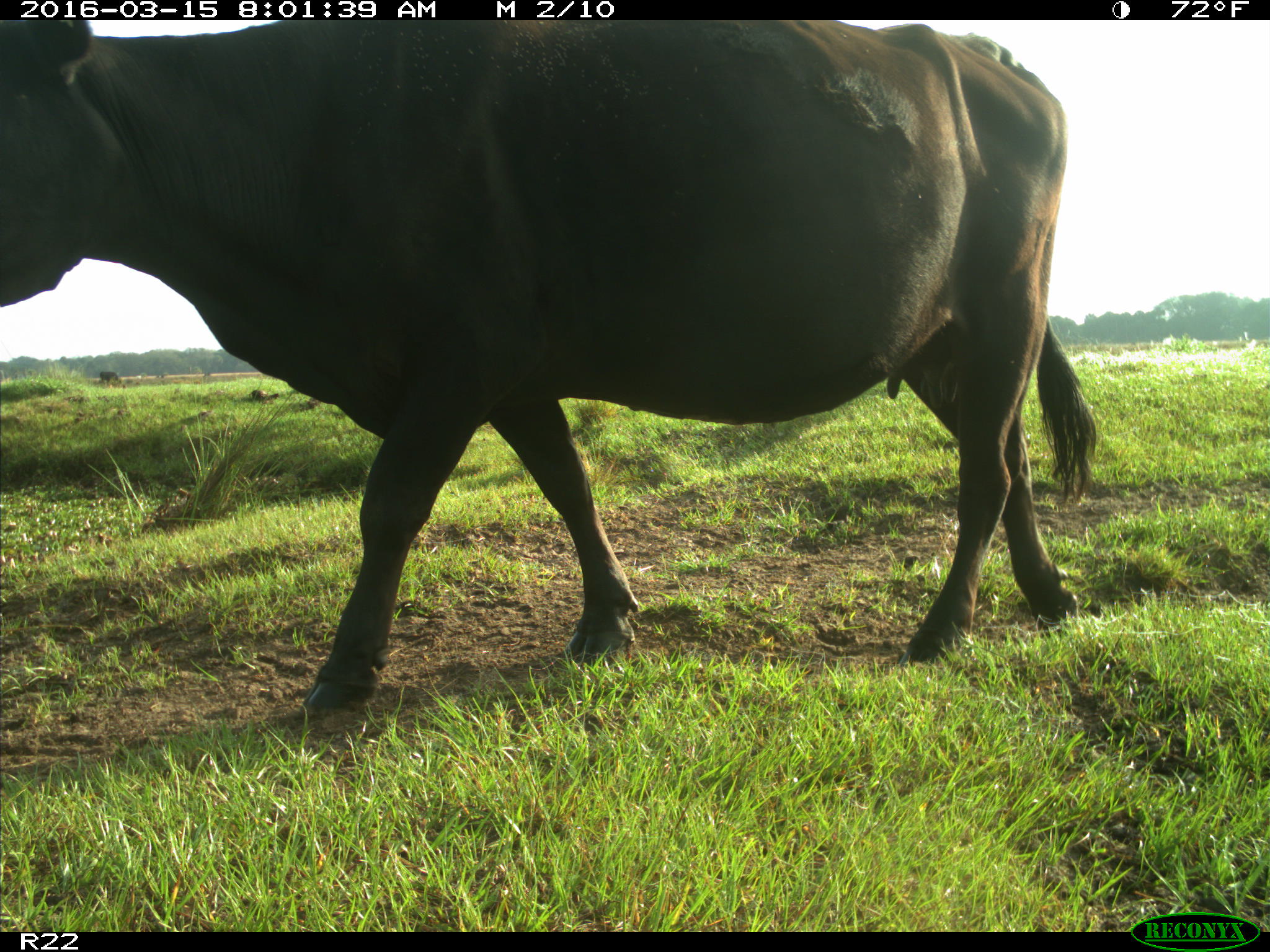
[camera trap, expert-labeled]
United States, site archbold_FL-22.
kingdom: Animalia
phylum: Chordata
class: Mammalia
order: Artiodactyla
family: Bovidae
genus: Bos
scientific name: Bos taurus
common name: domestic cow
Bos taurus (domestic cow).